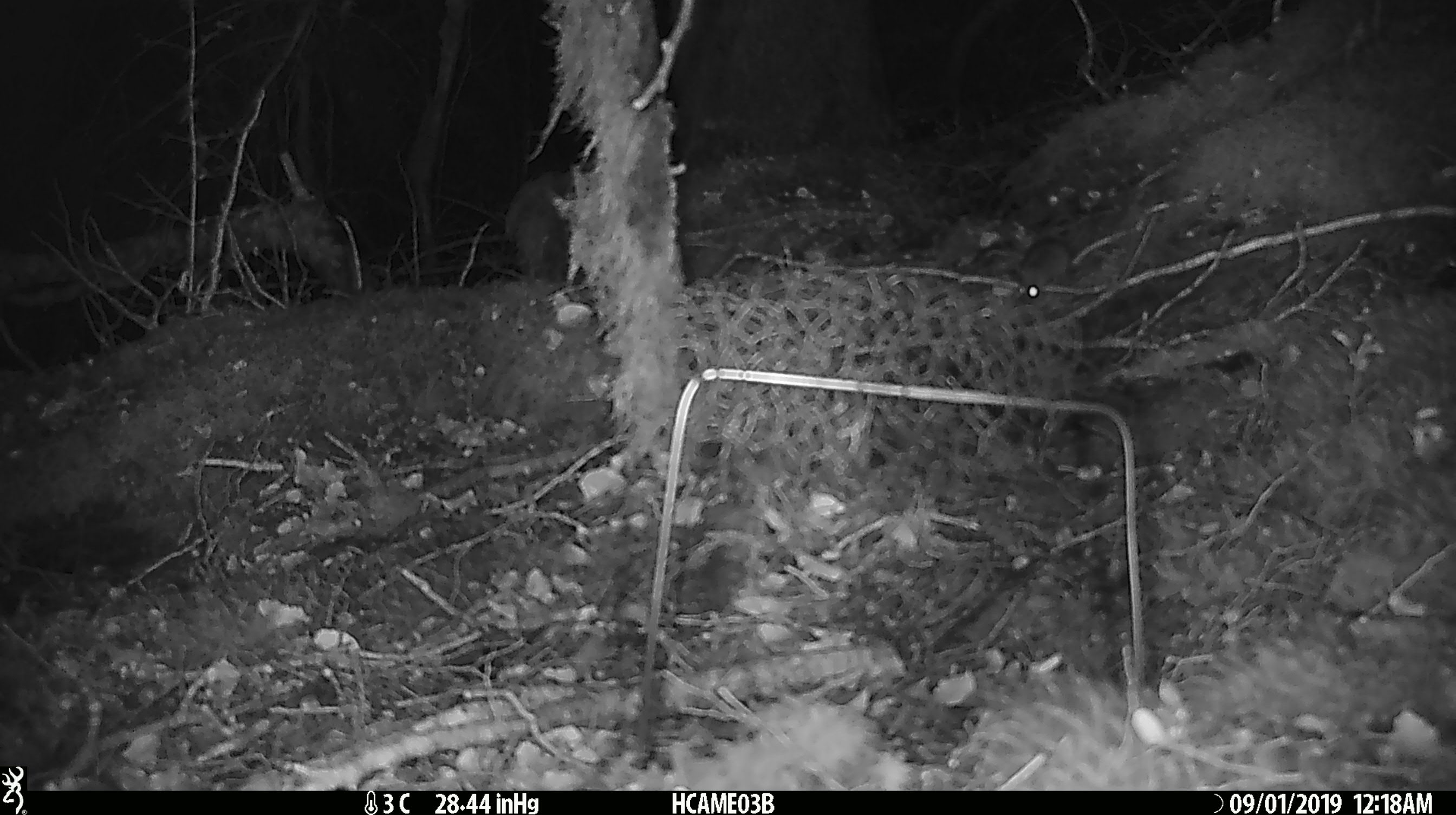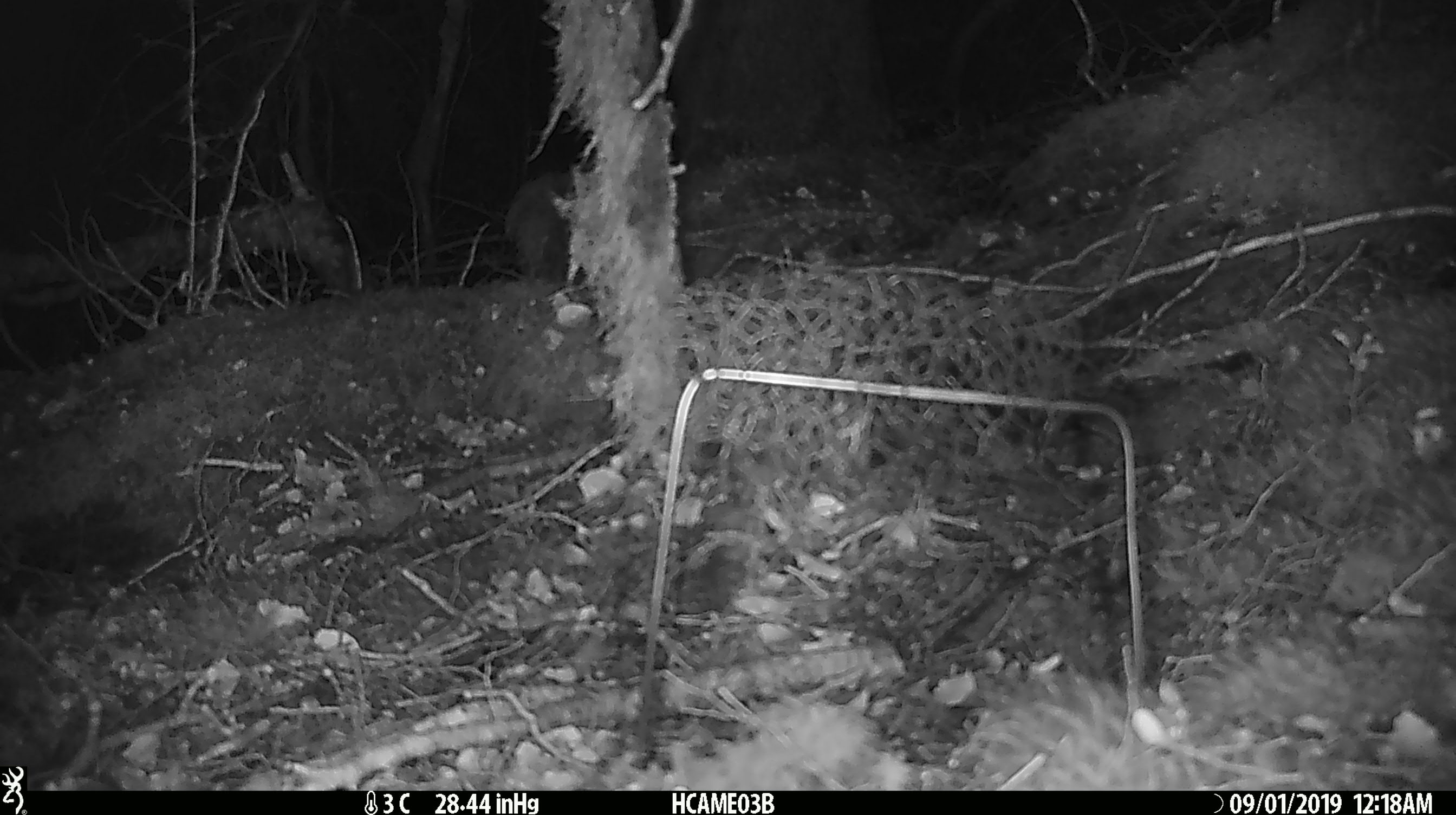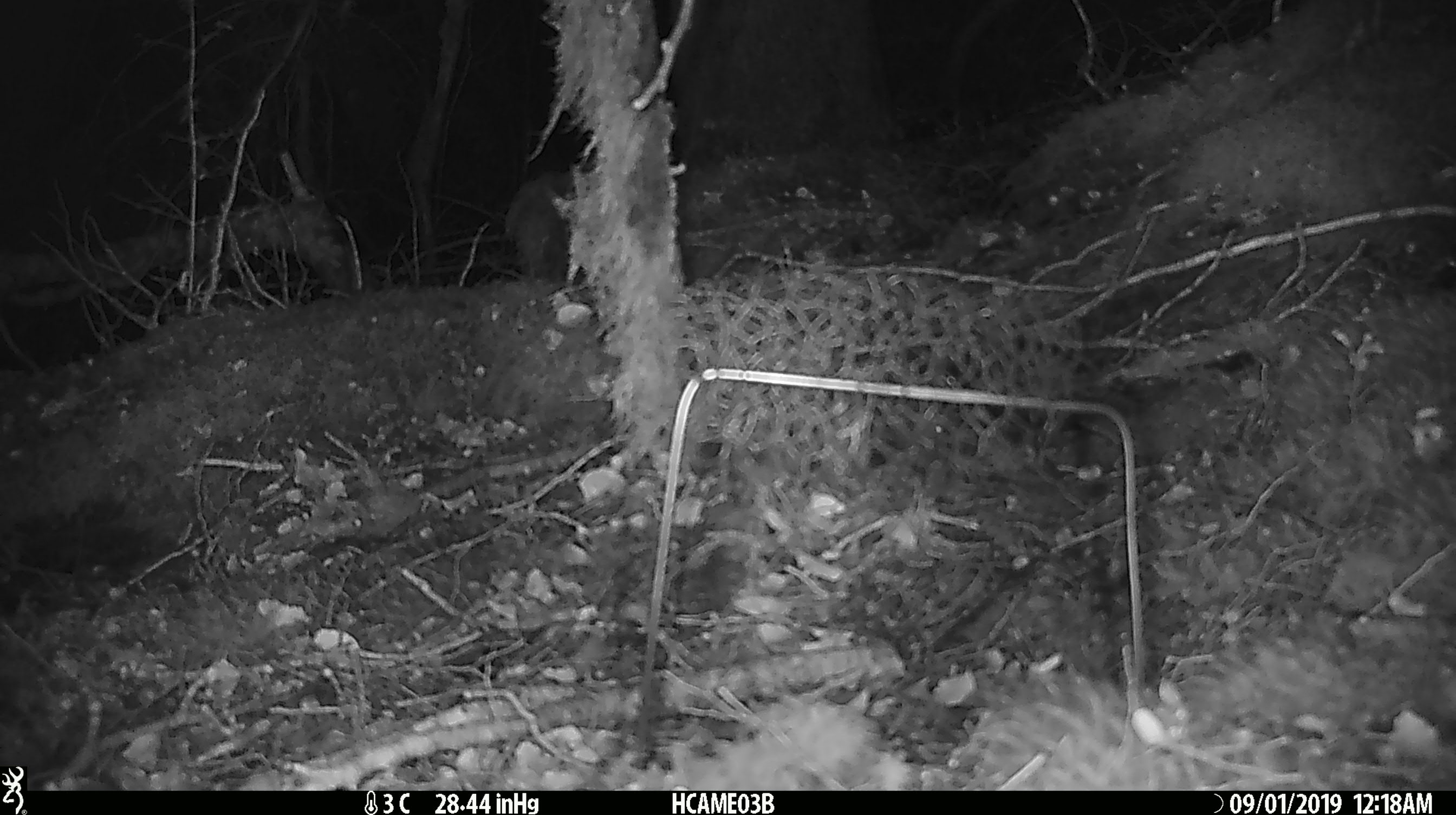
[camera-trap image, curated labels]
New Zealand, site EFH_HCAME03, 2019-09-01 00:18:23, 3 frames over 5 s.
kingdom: Animalia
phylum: Chordata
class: Mammalia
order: Rodentia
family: Muridae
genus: Mus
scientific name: Mus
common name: mouse